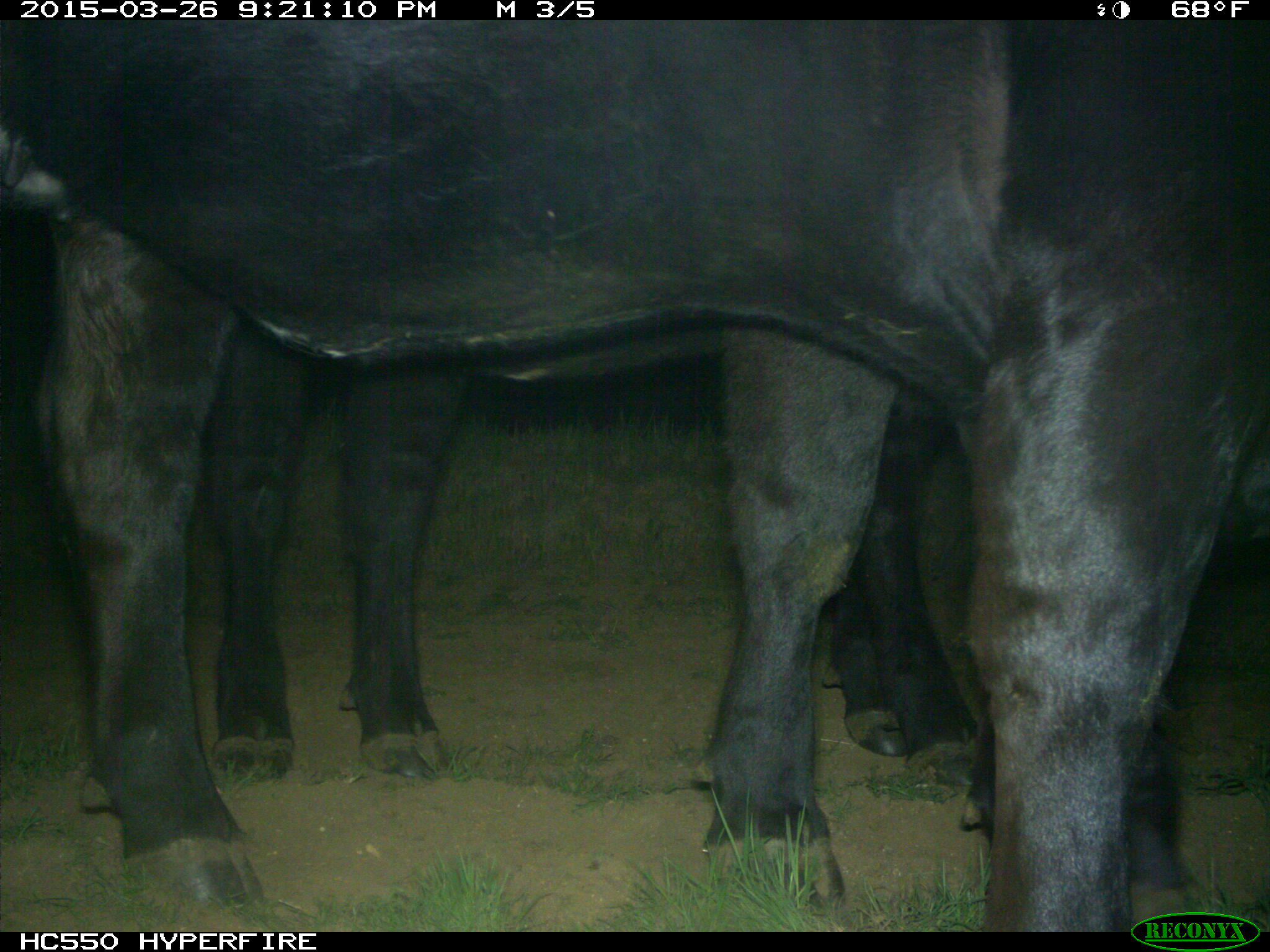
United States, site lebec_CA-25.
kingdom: Animalia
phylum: Chordata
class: Mammalia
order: Artiodactyla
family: Bovidae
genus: Bos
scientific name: Bos taurus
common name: domestic cow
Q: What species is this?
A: Bos taurus (domestic cow).